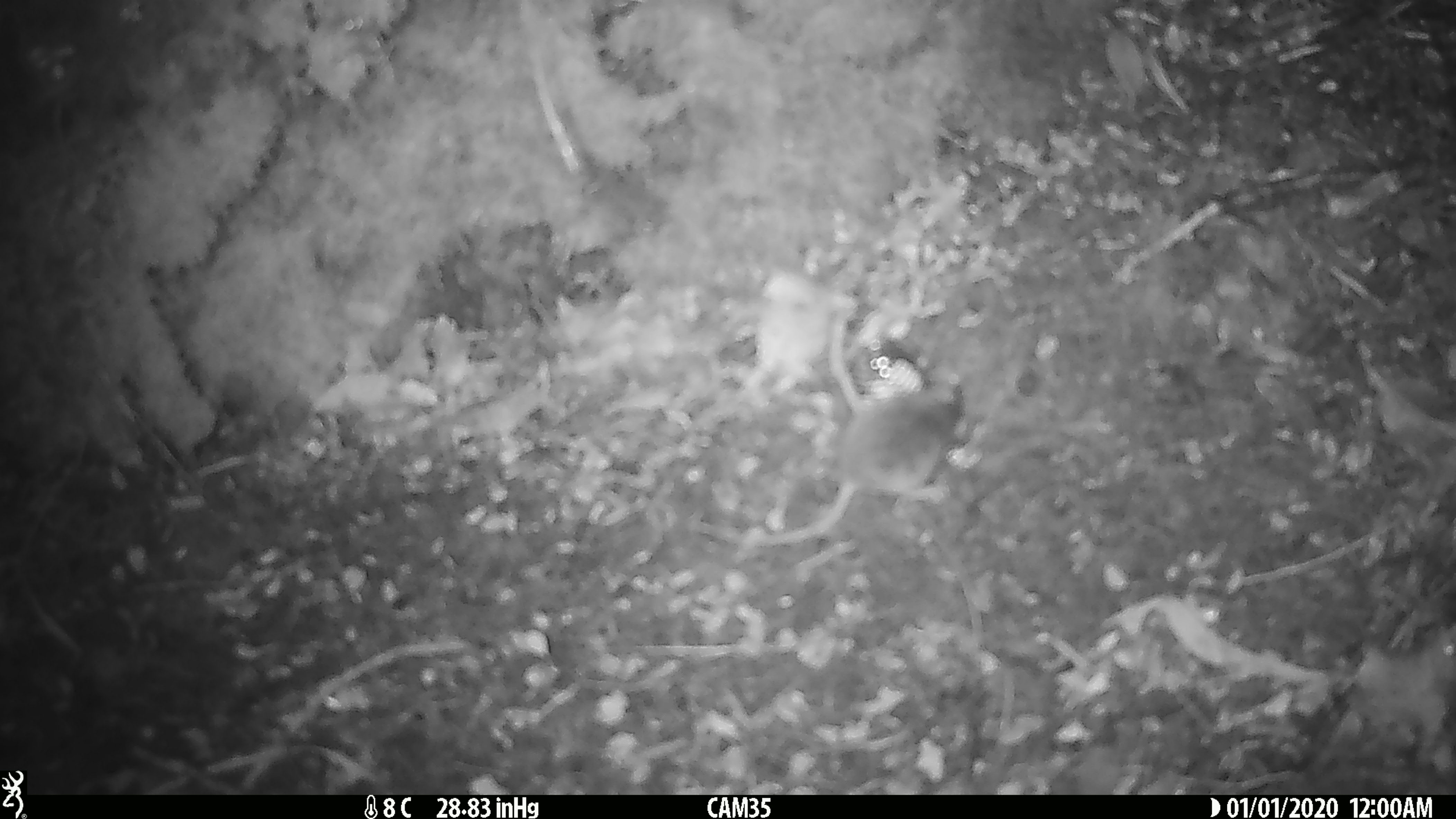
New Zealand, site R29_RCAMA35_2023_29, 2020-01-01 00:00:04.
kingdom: Animalia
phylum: Chordata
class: Mammalia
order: Rodentia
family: Muridae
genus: Mus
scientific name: Mus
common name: mouse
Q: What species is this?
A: Mouse (Mus).